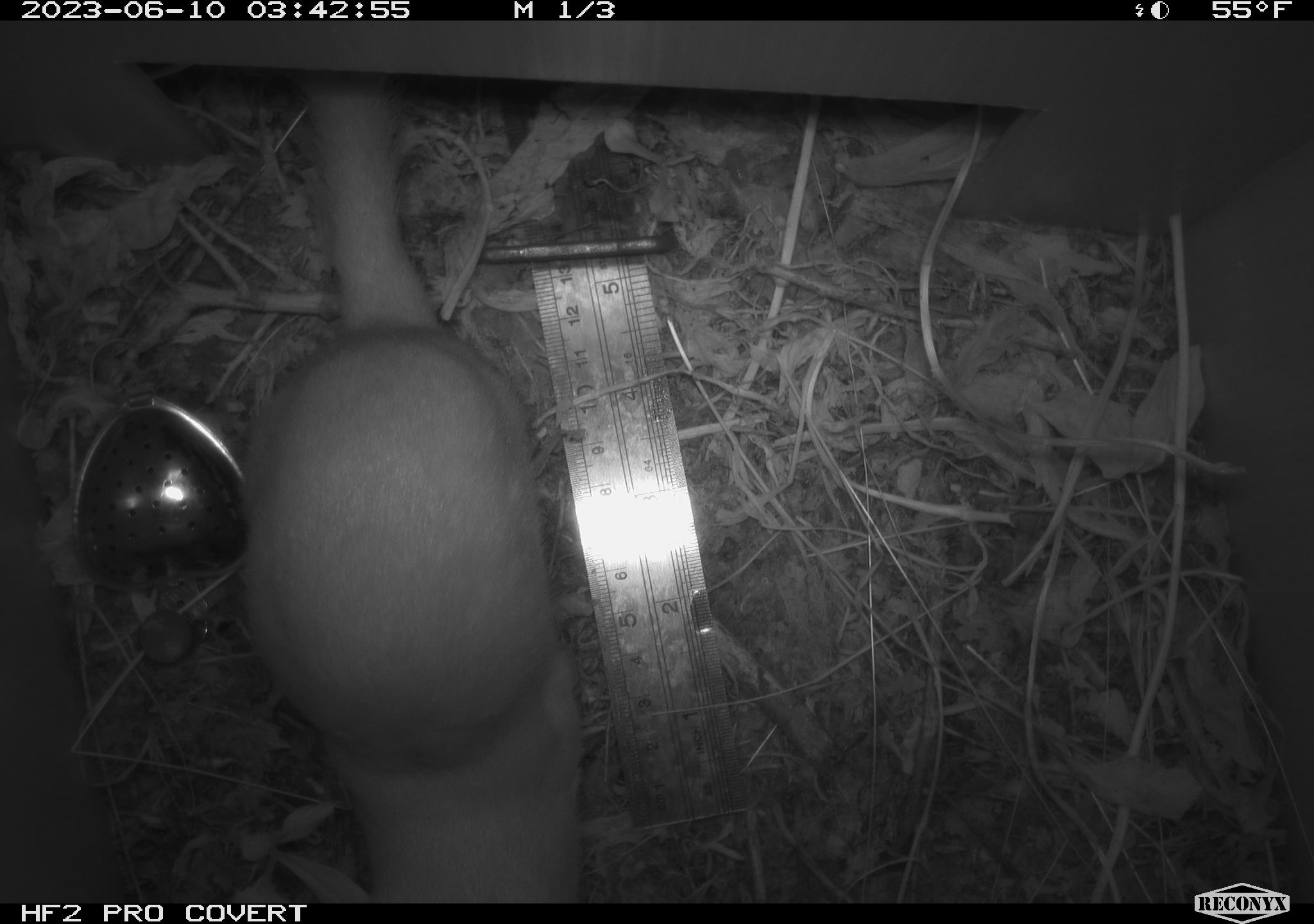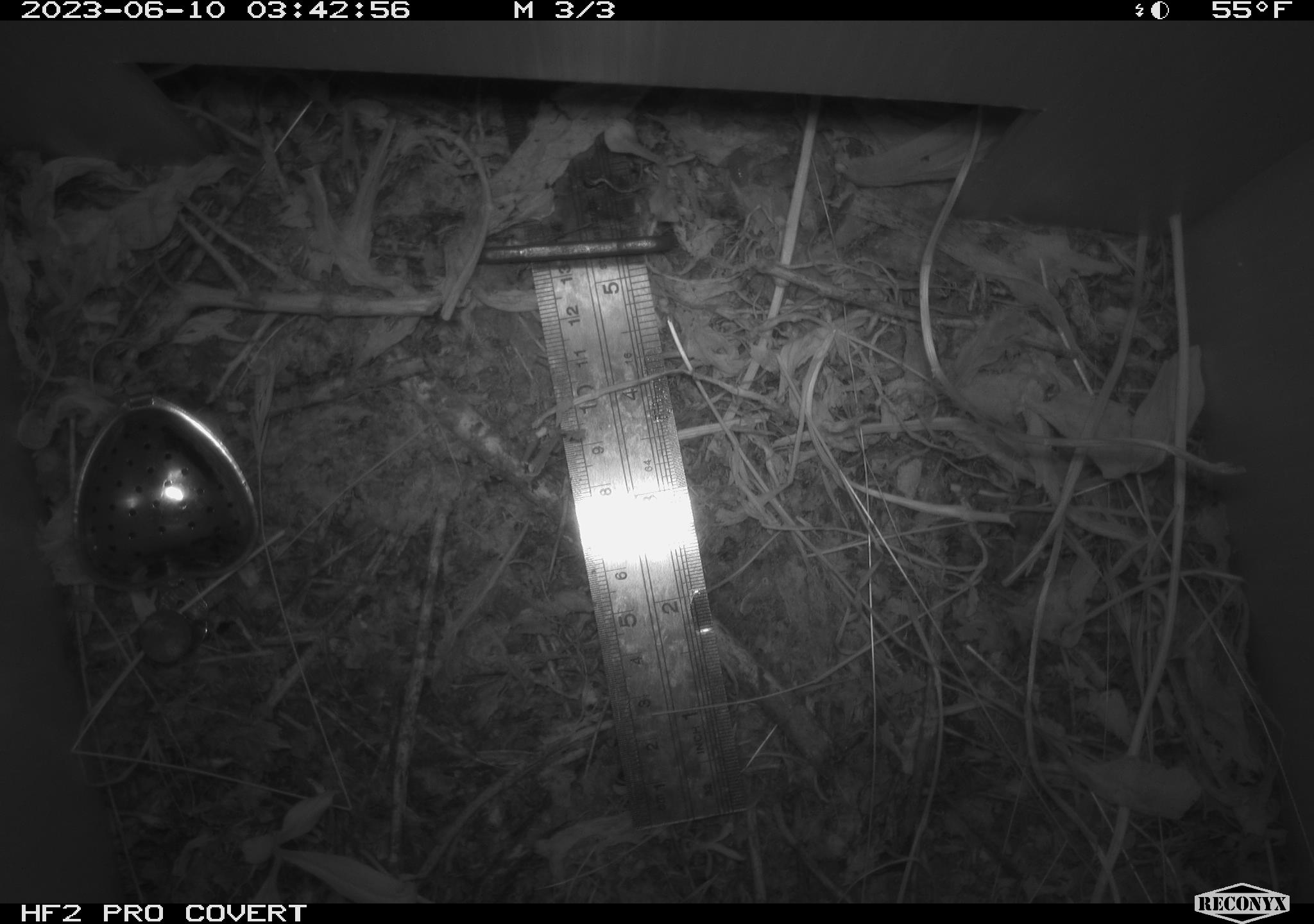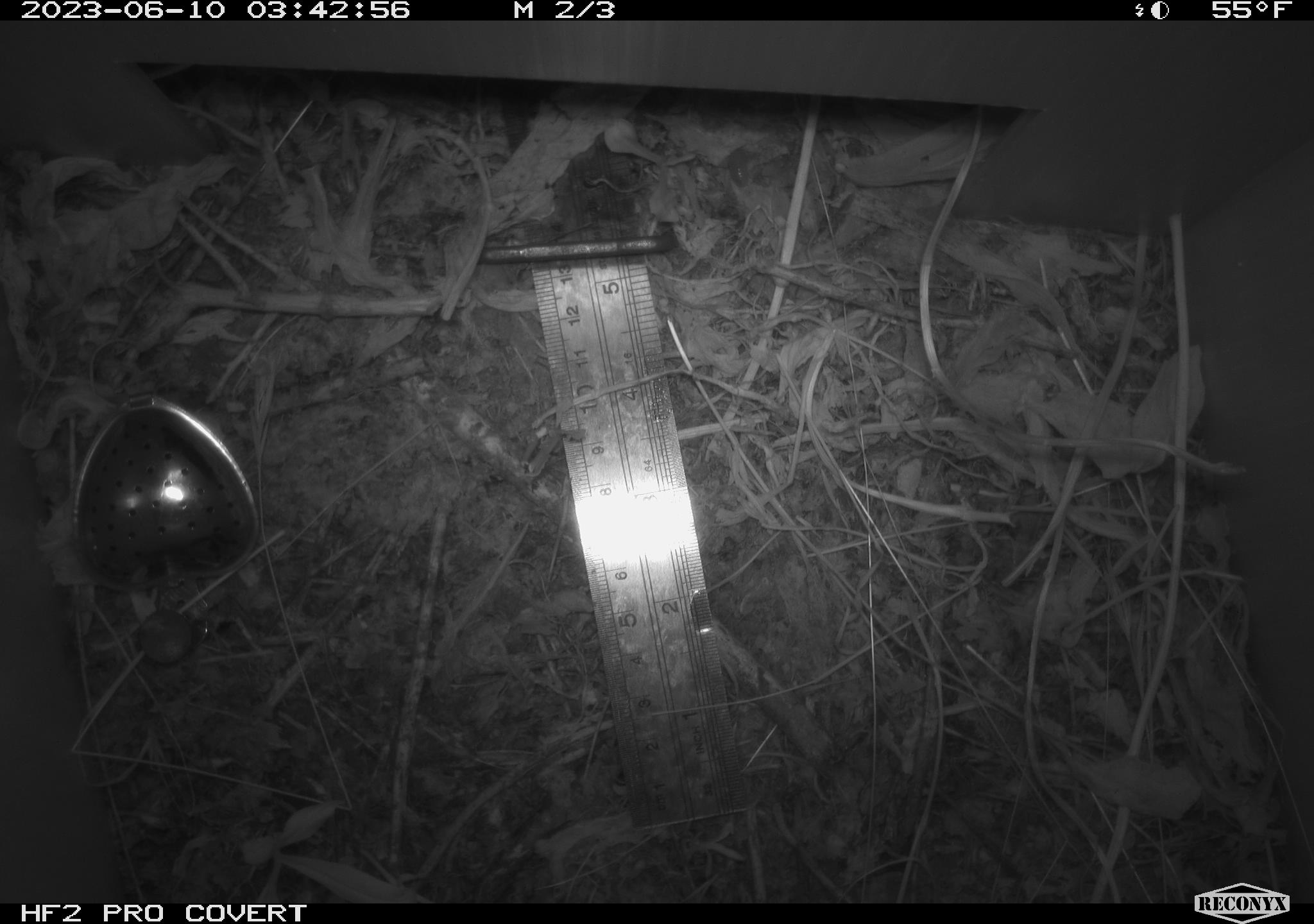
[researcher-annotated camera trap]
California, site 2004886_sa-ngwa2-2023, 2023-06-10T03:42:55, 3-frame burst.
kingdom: Animalia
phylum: Chordata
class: Mammalia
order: Carnivora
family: Mustelidae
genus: Neogale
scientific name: Neogale frenata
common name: long-tailed weasel